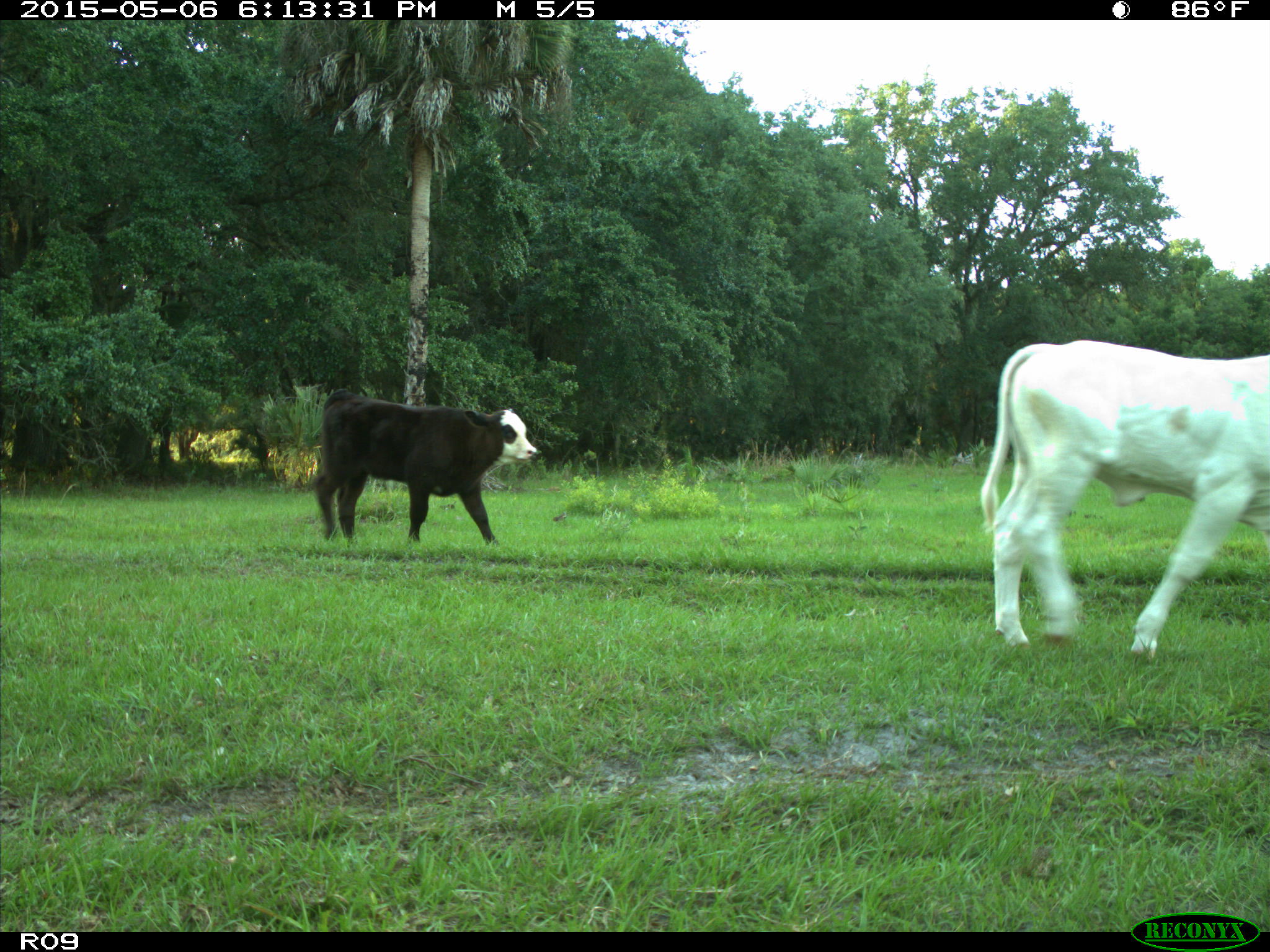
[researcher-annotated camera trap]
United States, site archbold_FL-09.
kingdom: Animalia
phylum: Chordata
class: Mammalia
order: Artiodactyla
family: Bovidae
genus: Bos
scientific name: Bos taurus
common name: domestic cow